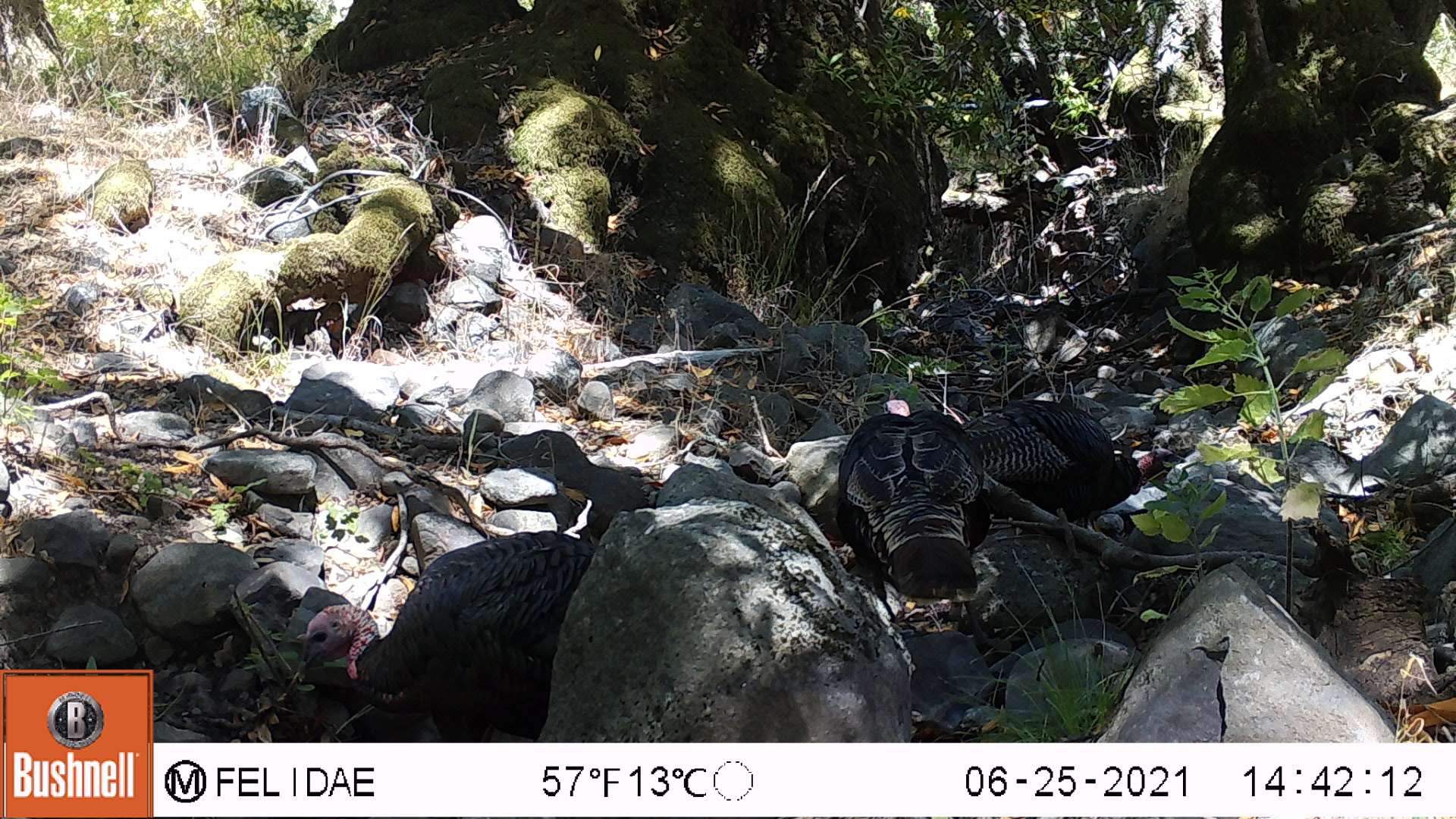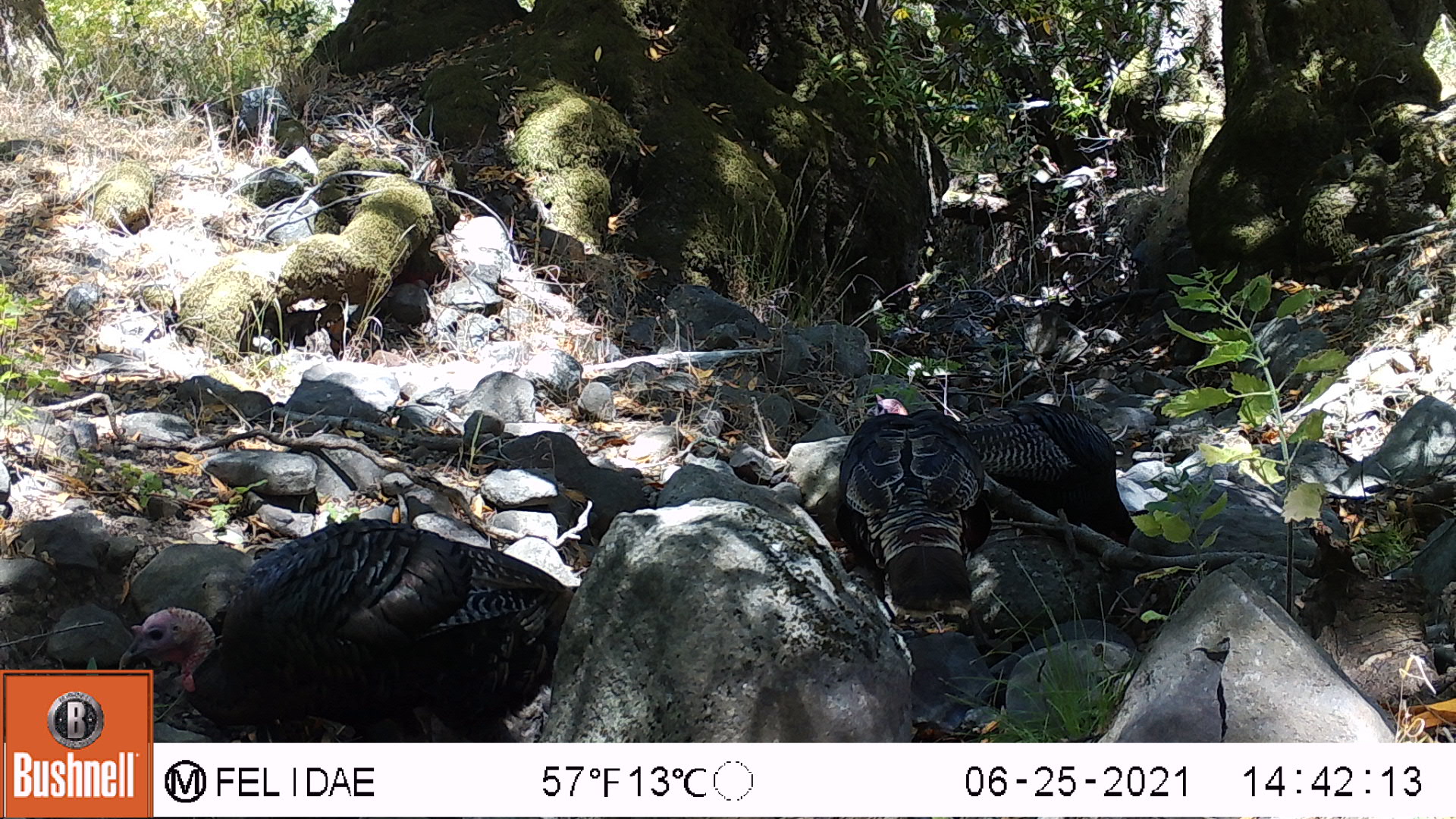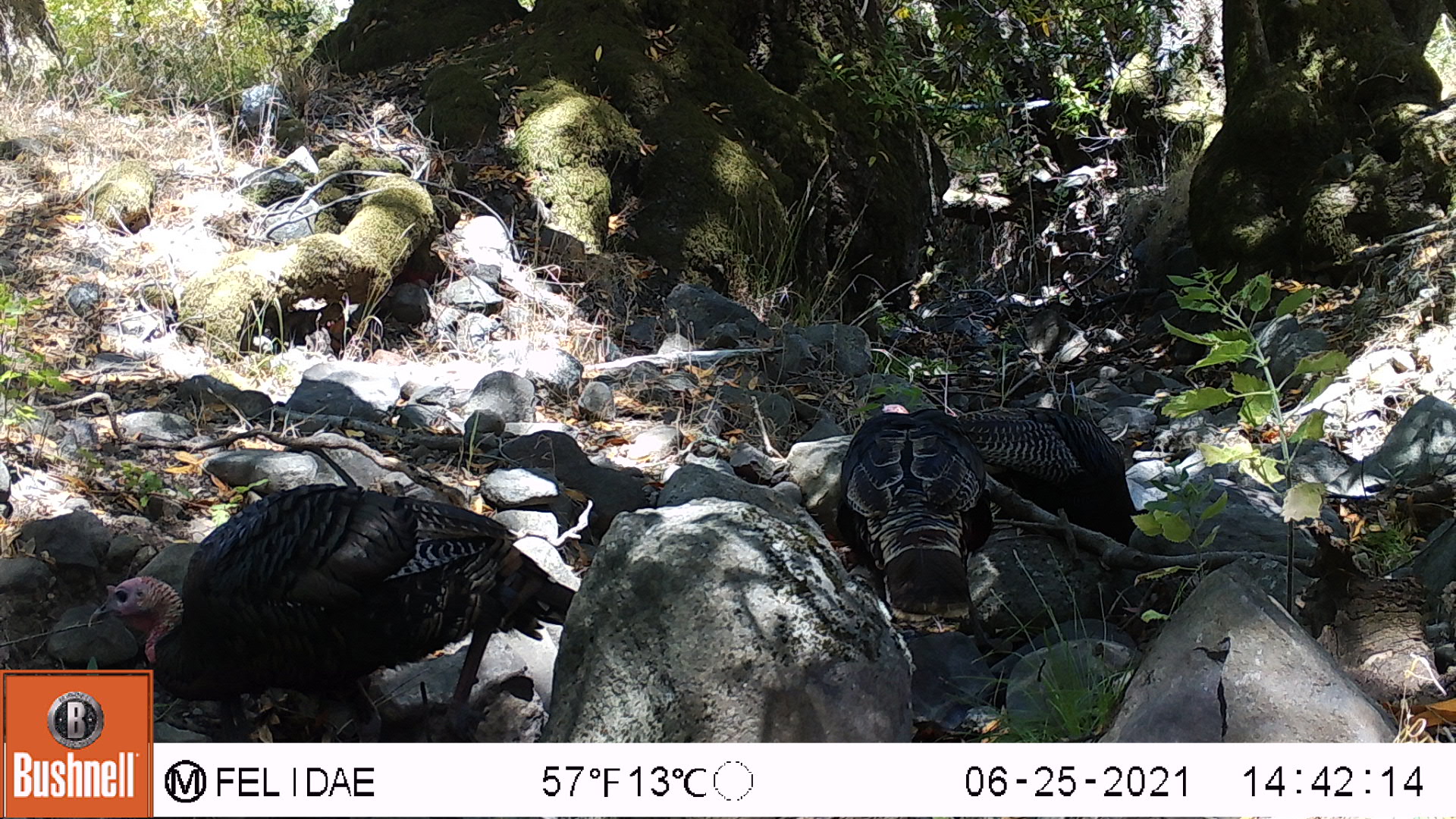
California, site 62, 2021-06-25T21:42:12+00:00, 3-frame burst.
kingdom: Animalia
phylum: Chordata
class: Aves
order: Galliformes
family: Phasianidae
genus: Meleagris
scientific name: Meleagris gallopavo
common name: turkey